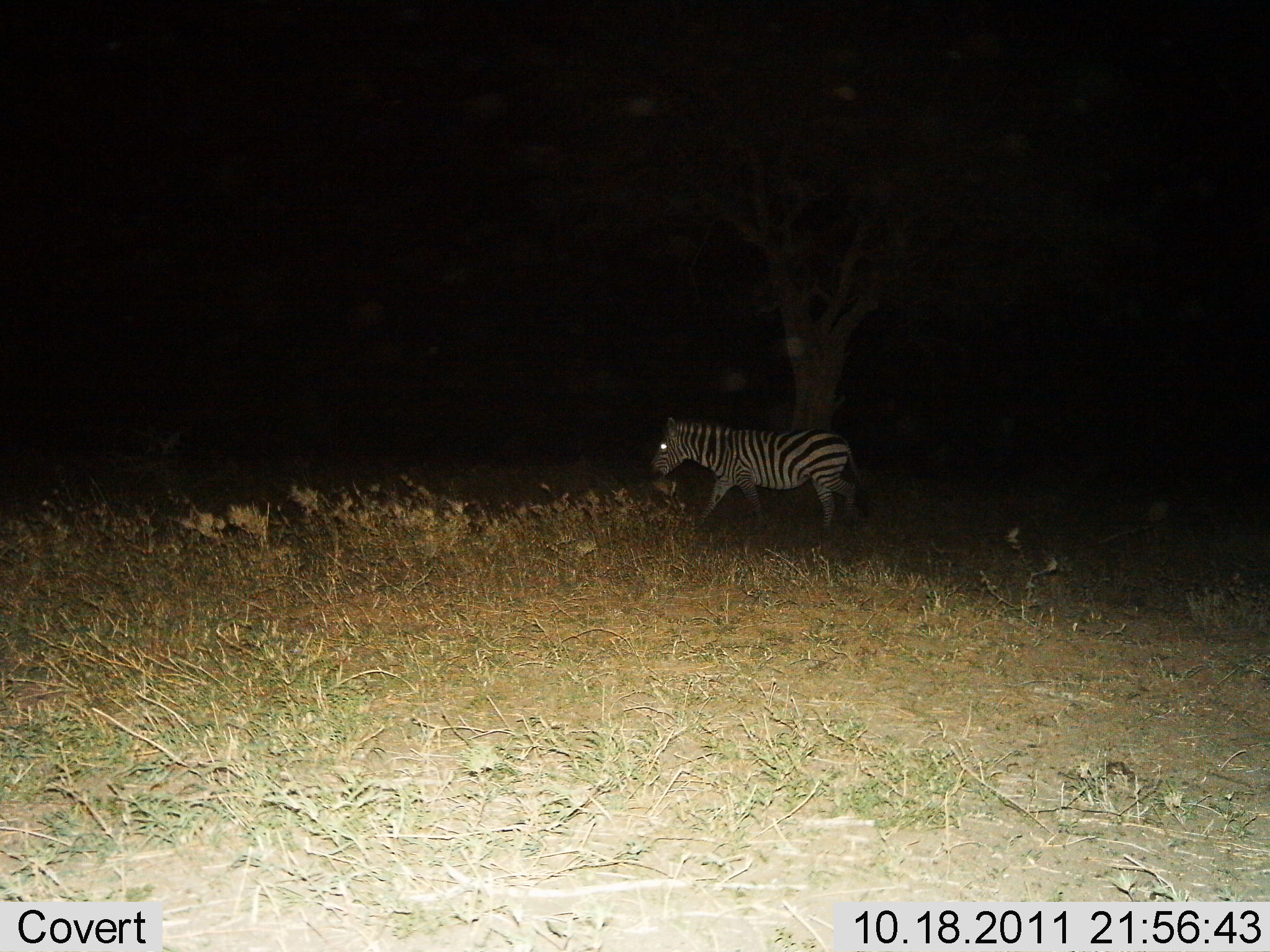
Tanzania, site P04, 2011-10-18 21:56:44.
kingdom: Animalia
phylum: Chordata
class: Mammalia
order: Perissodactyla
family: Equidae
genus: Equus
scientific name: Equus quagga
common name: plains zebra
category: zebra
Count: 1.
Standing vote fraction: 10%.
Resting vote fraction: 0%.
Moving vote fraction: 90%.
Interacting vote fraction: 0%.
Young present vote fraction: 0%.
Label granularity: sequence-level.